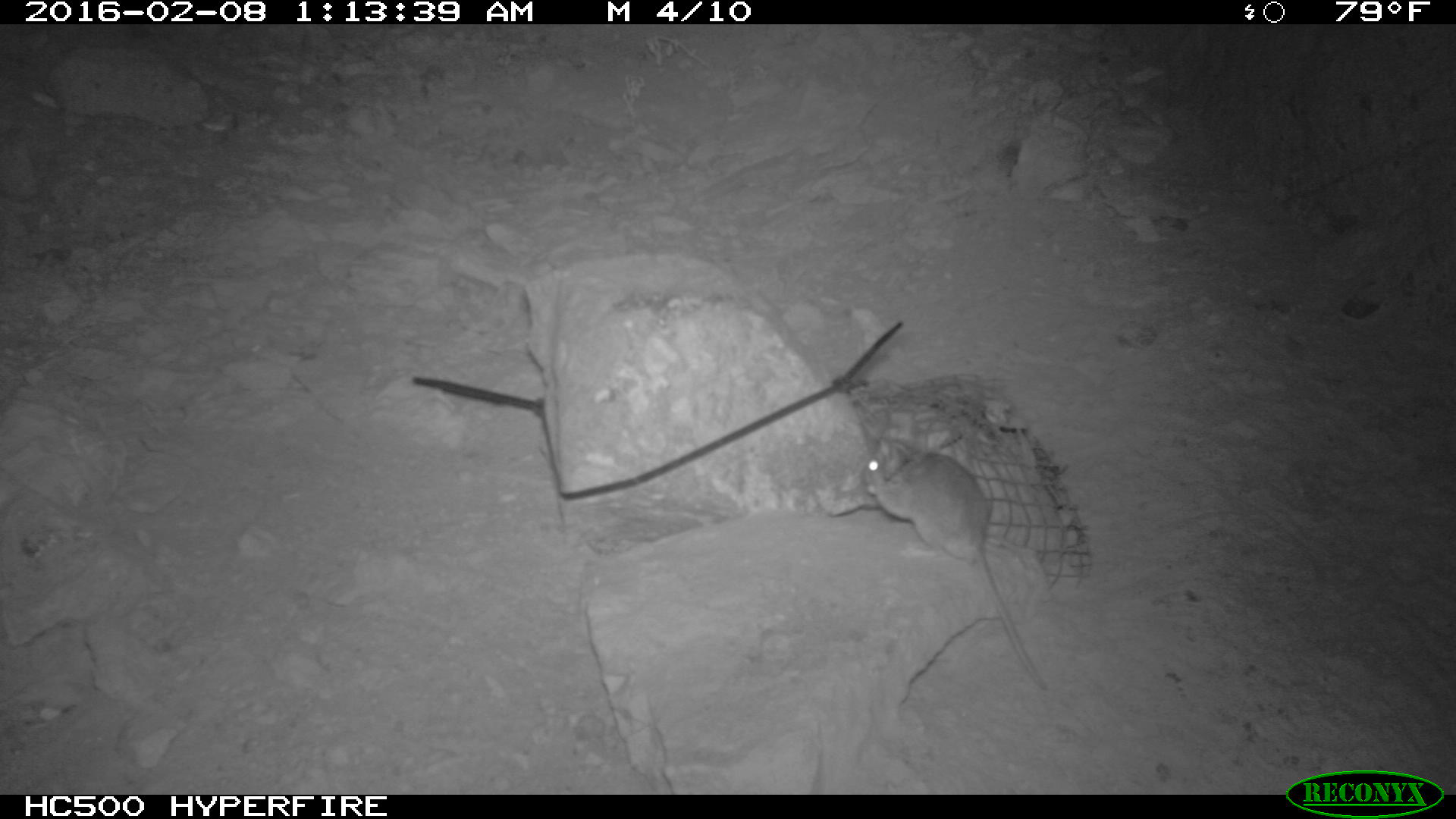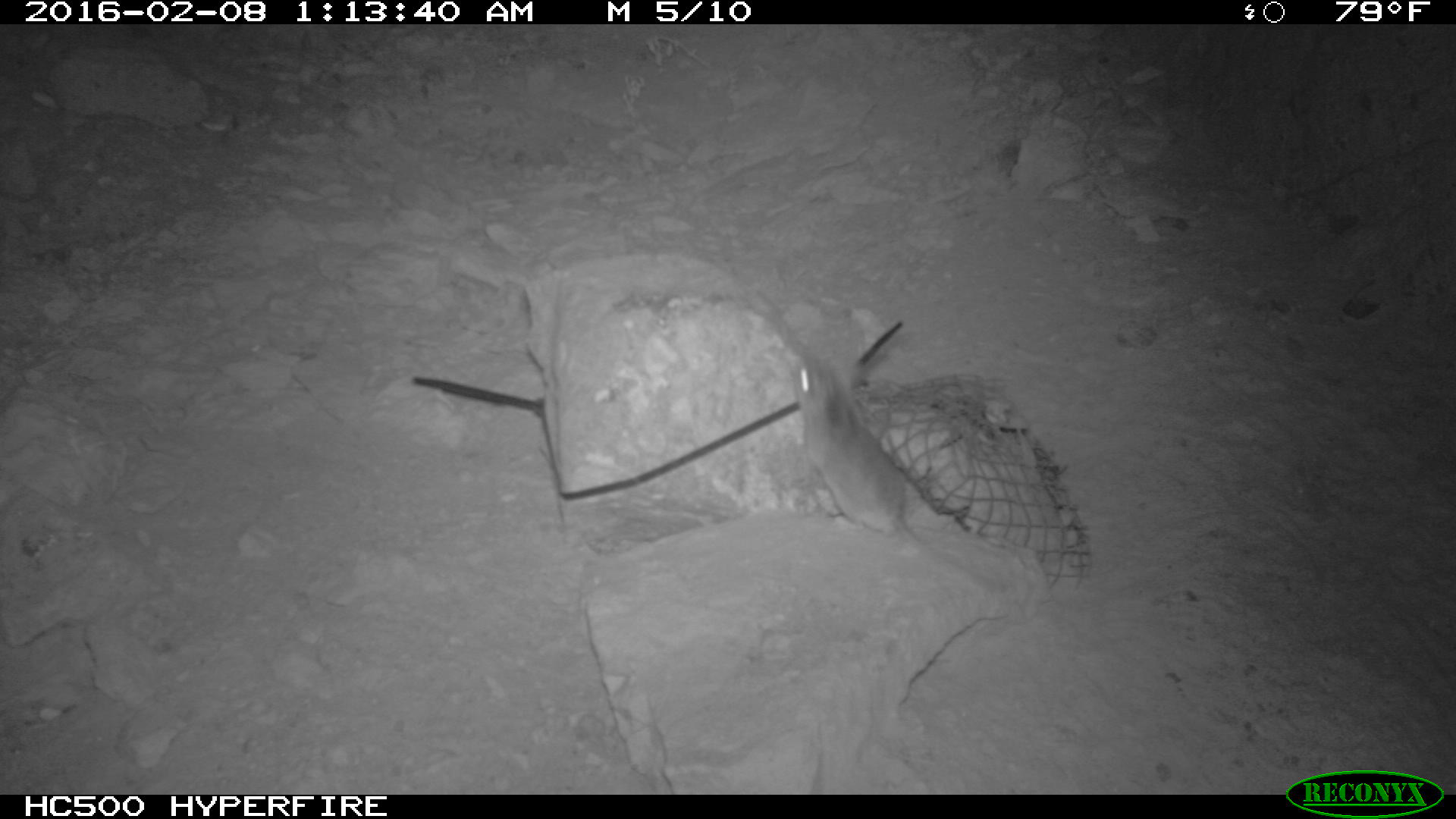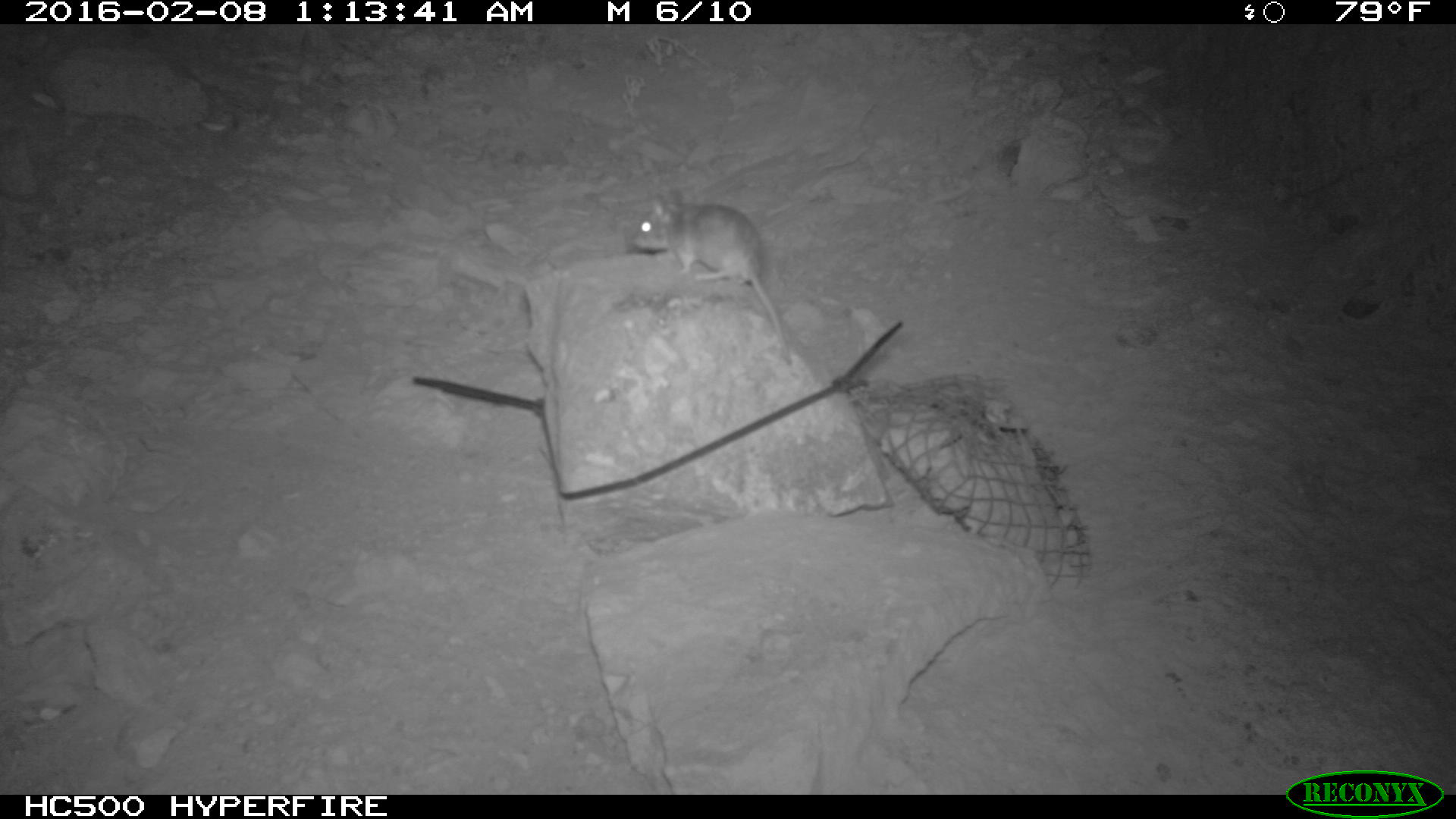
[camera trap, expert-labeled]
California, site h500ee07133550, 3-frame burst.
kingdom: Animalia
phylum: Chordata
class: Mammalia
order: Rodentia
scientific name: Rodentia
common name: rodent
Rodent (Rodentia).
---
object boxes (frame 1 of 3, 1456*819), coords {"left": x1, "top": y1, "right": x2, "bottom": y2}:
rodent: {"left": 857, "top": 434, "right": 1050, "bottom": 695}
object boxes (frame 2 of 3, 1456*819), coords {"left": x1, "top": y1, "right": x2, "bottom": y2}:
rodent: {"left": 793, "top": 356, "right": 996, "bottom": 588}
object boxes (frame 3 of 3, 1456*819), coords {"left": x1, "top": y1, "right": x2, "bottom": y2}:
rodent: {"left": 632, "top": 186, "right": 792, "bottom": 363}